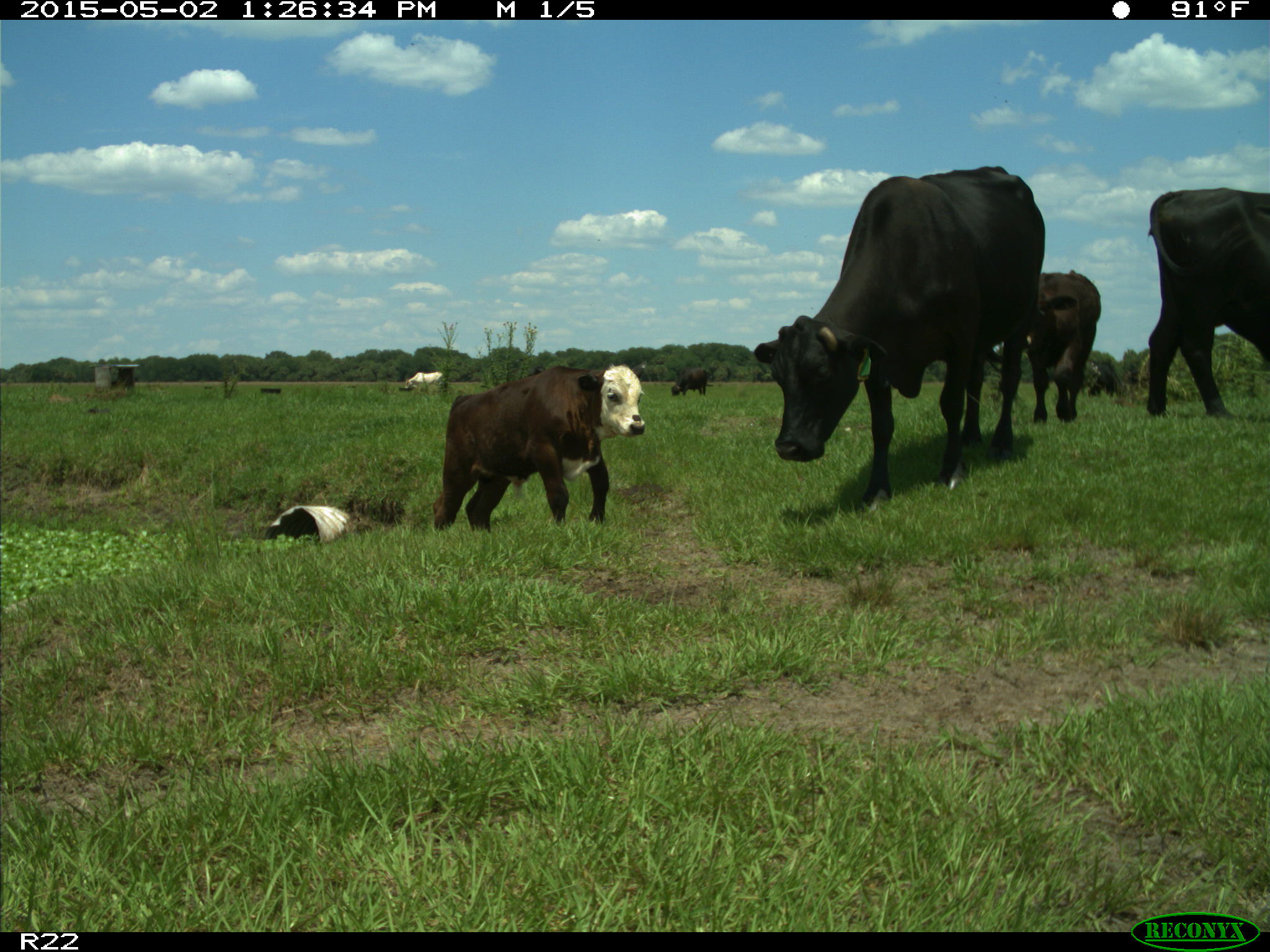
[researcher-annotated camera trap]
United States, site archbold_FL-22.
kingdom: Animalia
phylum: Chordata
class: Mammalia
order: Artiodactyla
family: Bovidae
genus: Bos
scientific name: Bos taurus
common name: domestic cow